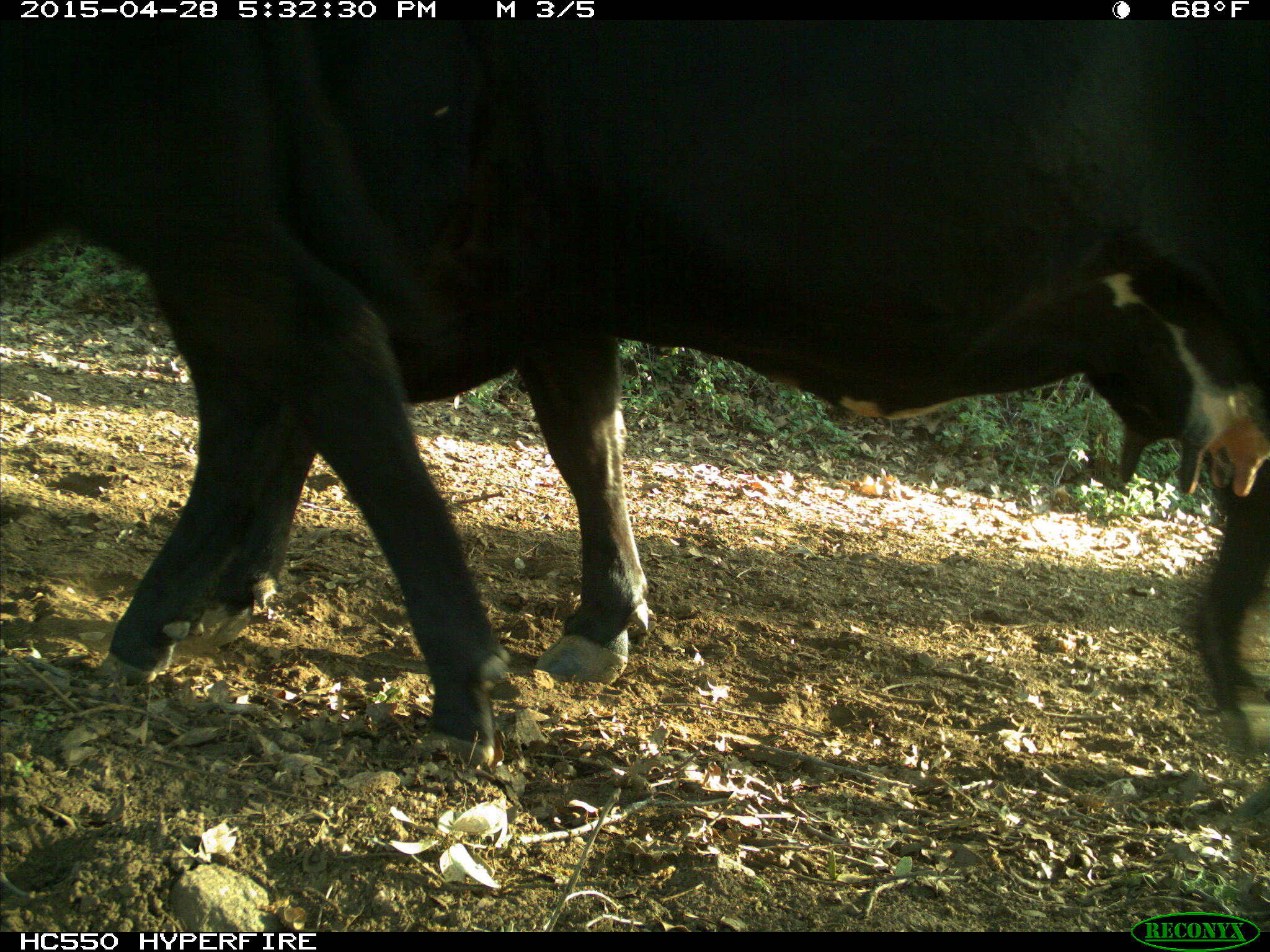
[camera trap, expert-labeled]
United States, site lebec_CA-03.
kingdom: Animalia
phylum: Chordata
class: Mammalia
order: Artiodactyla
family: Bovidae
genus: Bos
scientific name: Bos taurus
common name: domestic cow